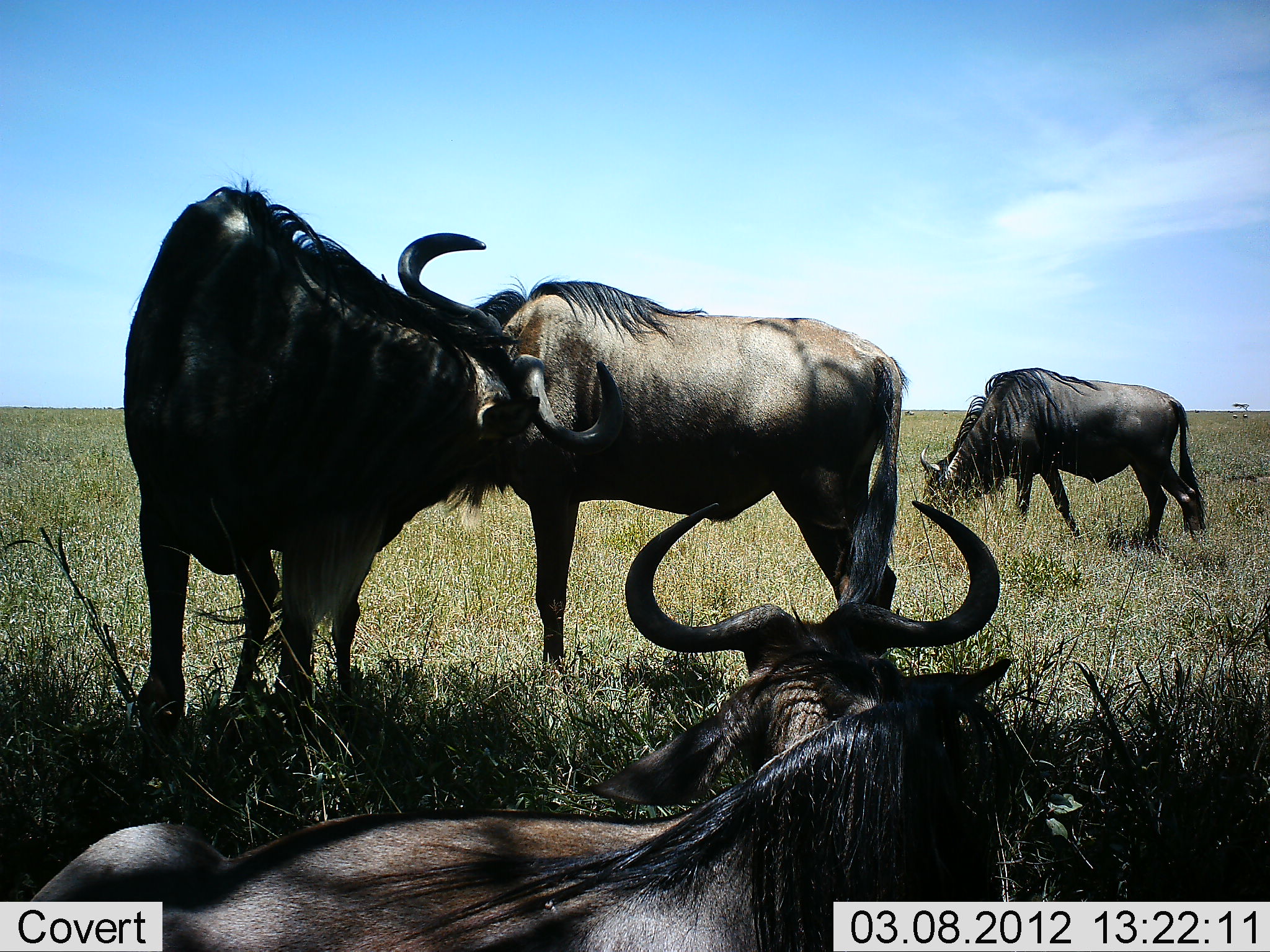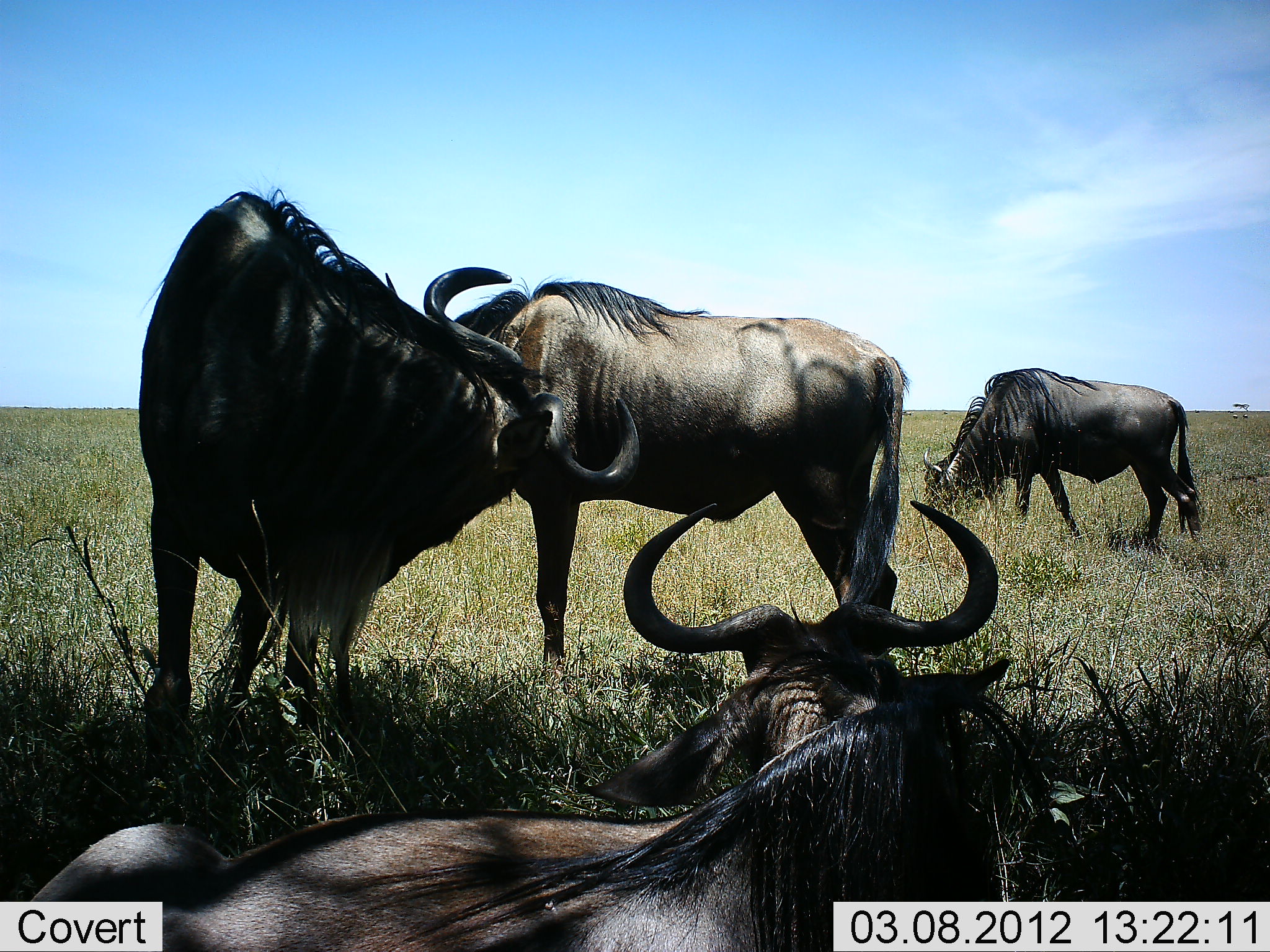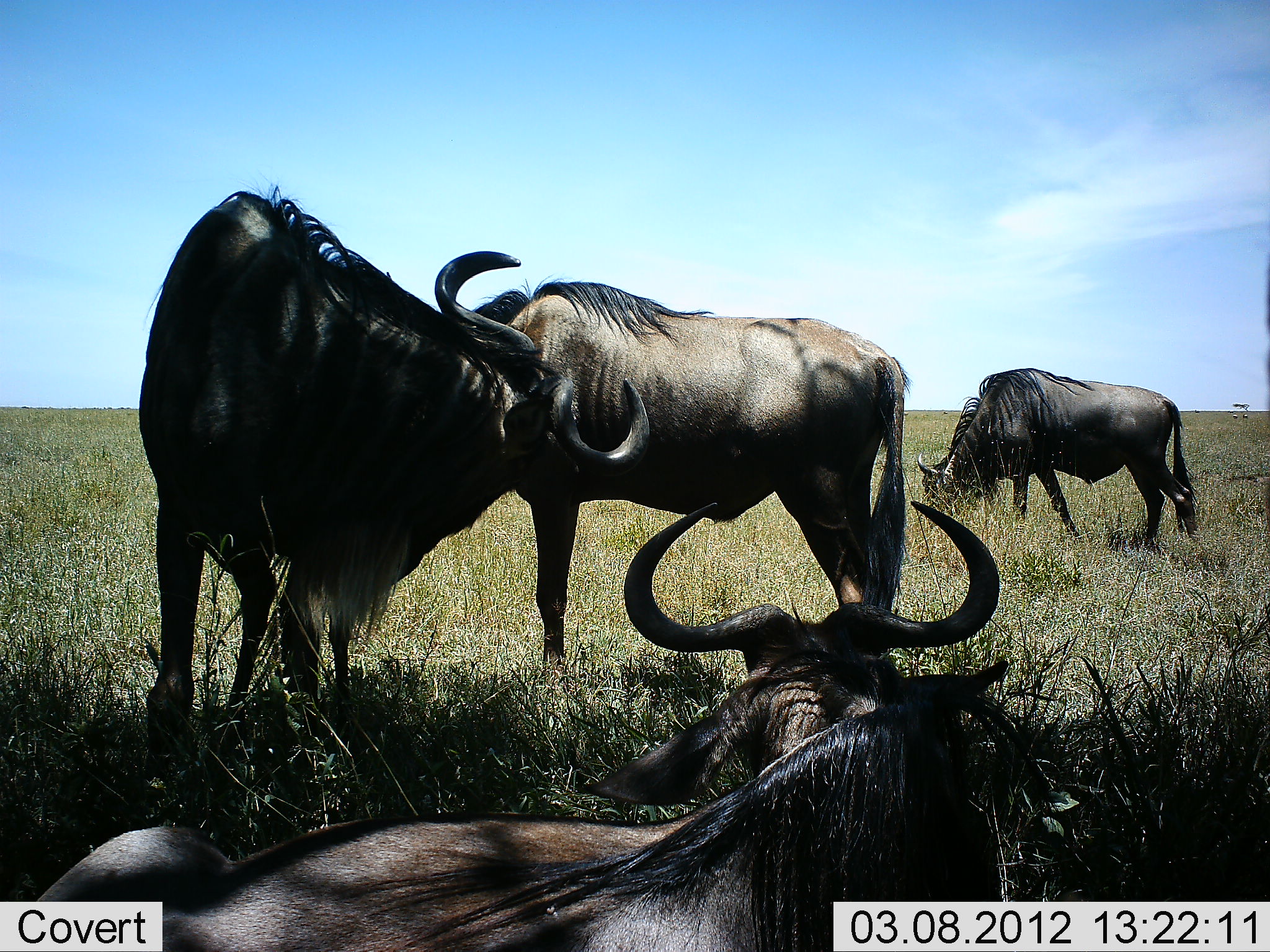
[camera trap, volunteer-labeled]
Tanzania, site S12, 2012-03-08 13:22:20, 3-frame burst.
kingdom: Animalia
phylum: Chordata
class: Mammalia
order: Artiodactyla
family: Bovidae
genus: Connochaetes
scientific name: Connochaetes taurinus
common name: blue wildebeest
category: wildebeest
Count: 4.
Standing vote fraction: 71%.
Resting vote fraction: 88%.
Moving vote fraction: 18%.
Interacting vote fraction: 29%.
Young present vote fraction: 0%.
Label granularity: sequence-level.